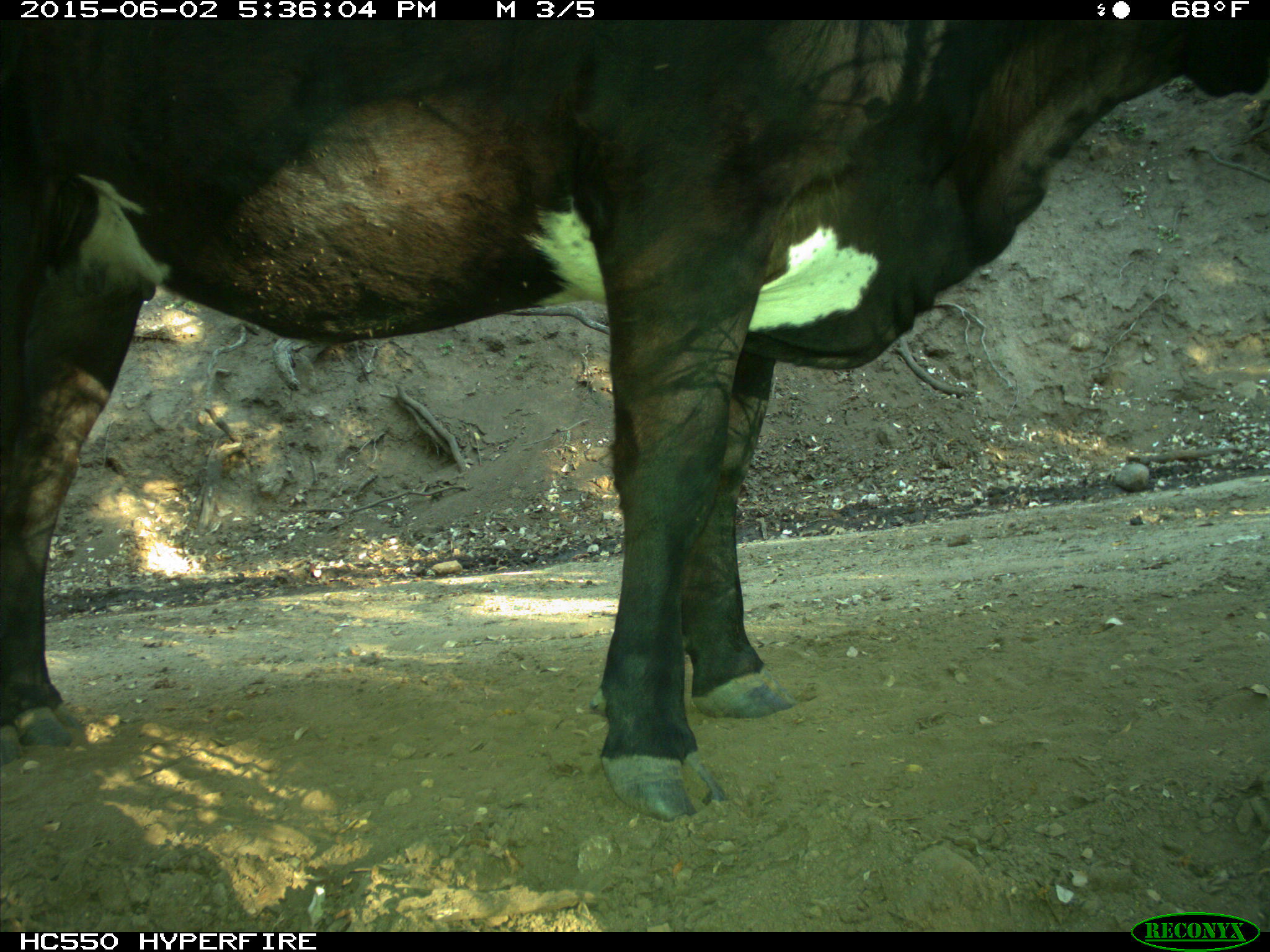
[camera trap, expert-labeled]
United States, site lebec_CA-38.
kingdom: Animalia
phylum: Chordata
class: Mammalia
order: Artiodactyla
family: Bovidae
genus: Bos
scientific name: Bos taurus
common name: domestic cow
Bos taurus (domestic cow).